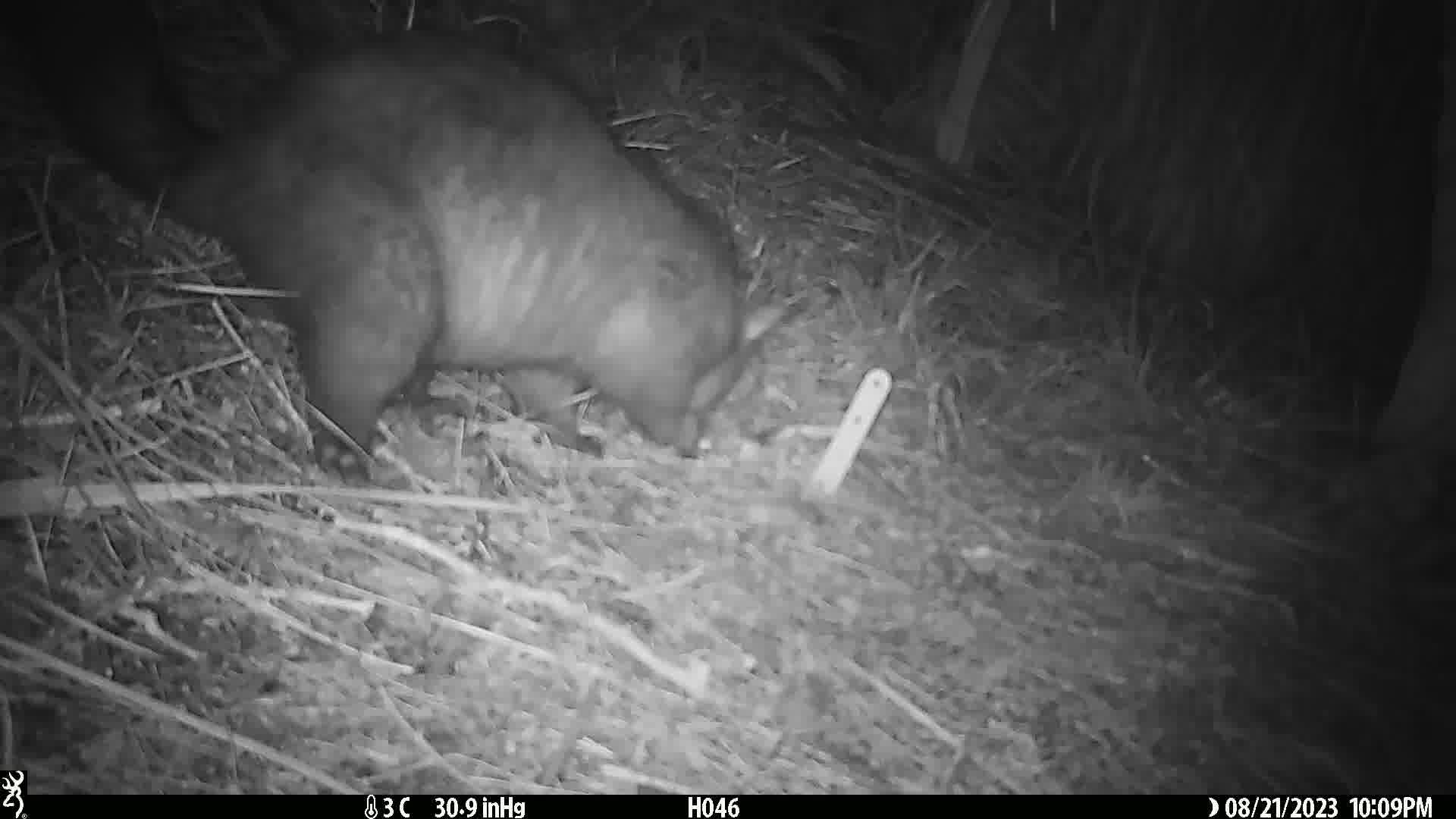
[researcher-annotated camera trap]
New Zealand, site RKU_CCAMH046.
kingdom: Animalia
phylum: Chordata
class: Mammalia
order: Diprotodontia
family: Phalangeridae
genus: Trichosurus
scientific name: Trichosurus vulpecula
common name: common brushtail possum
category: possum